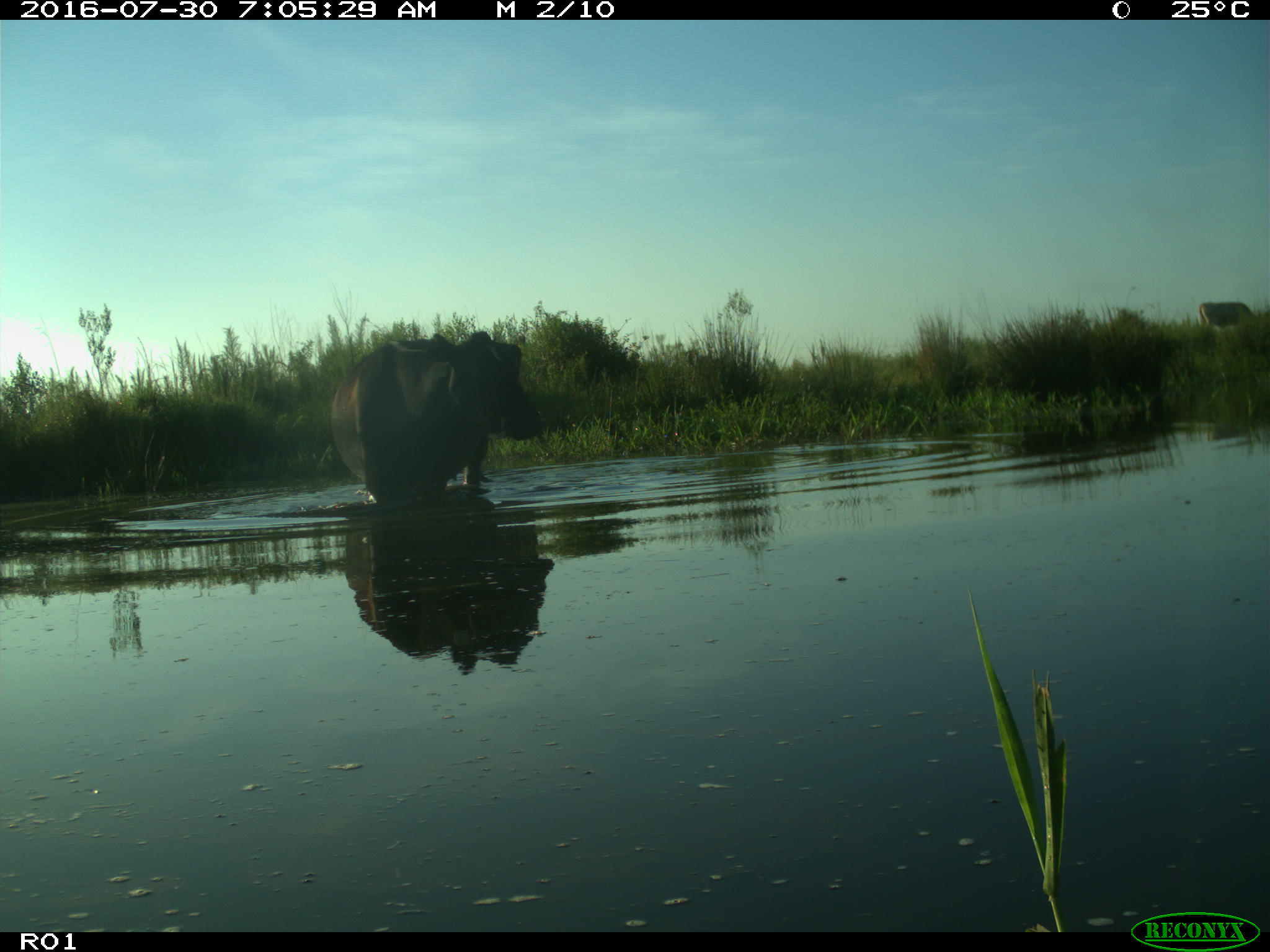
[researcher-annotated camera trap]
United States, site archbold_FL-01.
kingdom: Animalia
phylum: Chordata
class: Mammalia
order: Artiodactyla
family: Bovidae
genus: Bos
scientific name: Bos taurus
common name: domestic cow